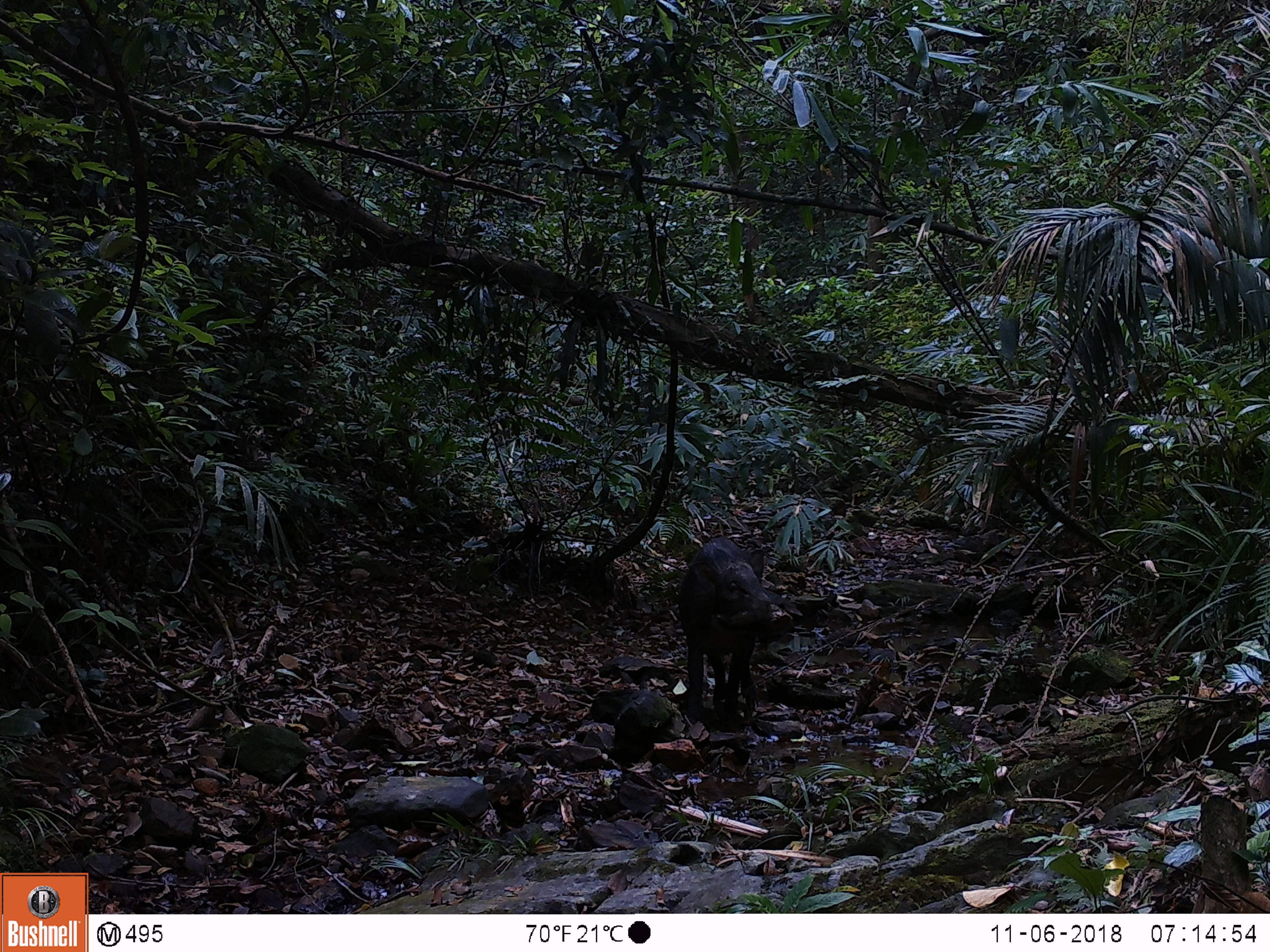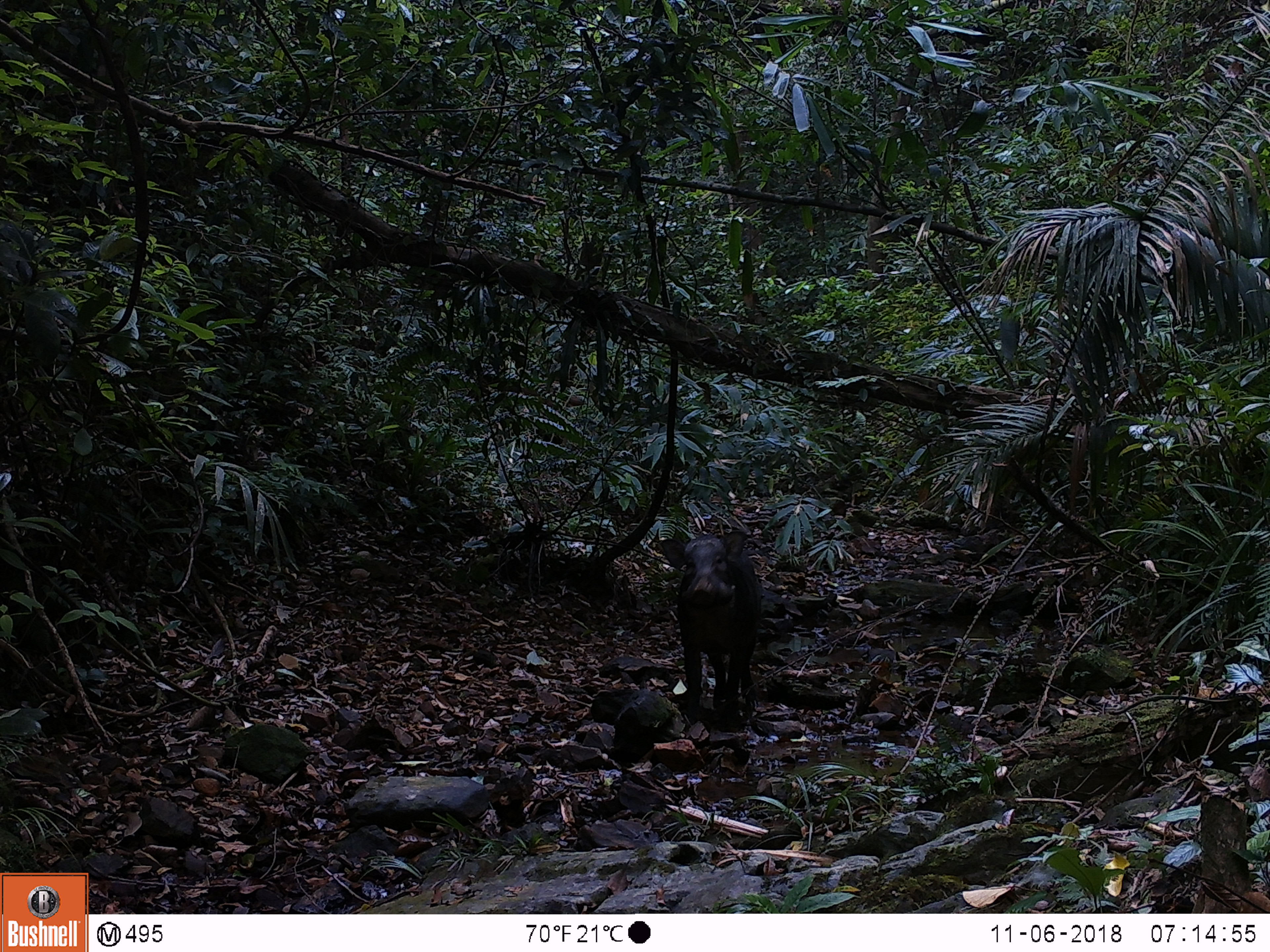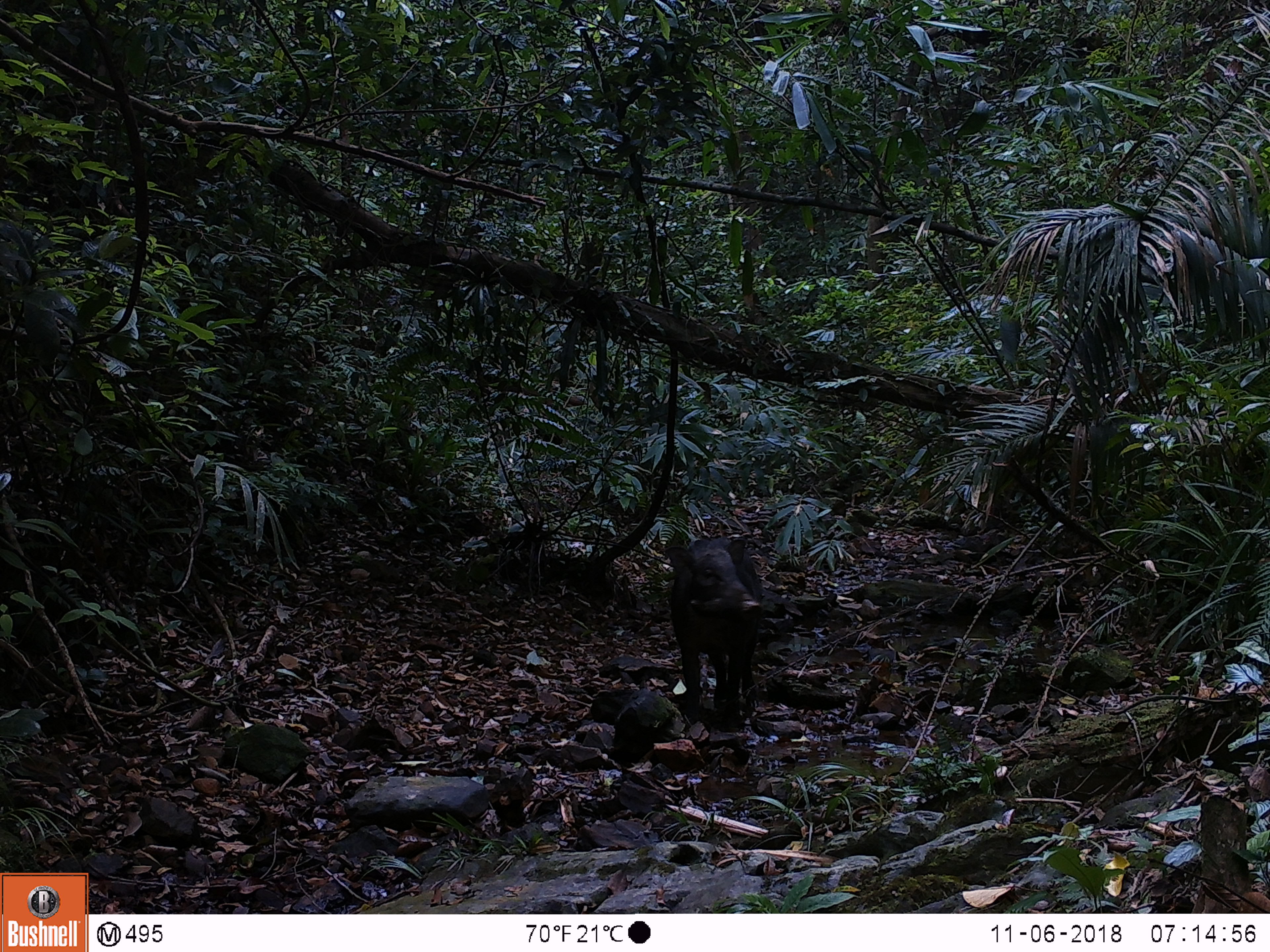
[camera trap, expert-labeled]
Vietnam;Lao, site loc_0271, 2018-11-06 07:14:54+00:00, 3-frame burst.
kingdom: Animalia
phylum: Chordata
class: Mammalia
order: Artiodactyla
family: Suidae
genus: Sus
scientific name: Sus scrofa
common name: eurasian wild pig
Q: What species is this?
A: Eurasian wild pig (Sus scrofa).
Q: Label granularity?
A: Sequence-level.